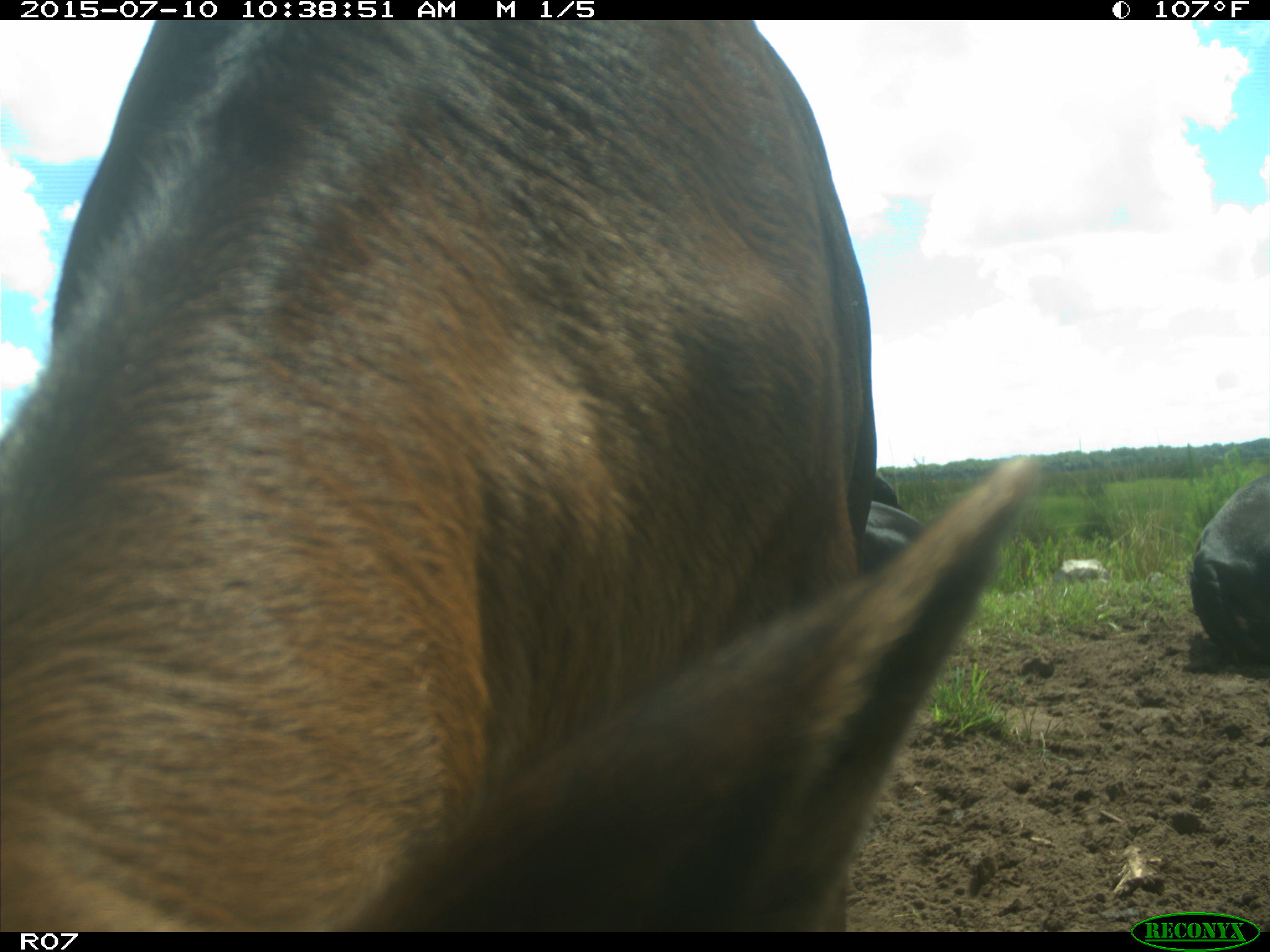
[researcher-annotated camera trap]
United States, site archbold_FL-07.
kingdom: Animalia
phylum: Chordata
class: Mammalia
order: Artiodactyla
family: Bovidae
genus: Bos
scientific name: Bos taurus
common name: domestic cow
Bos taurus (domestic cow).